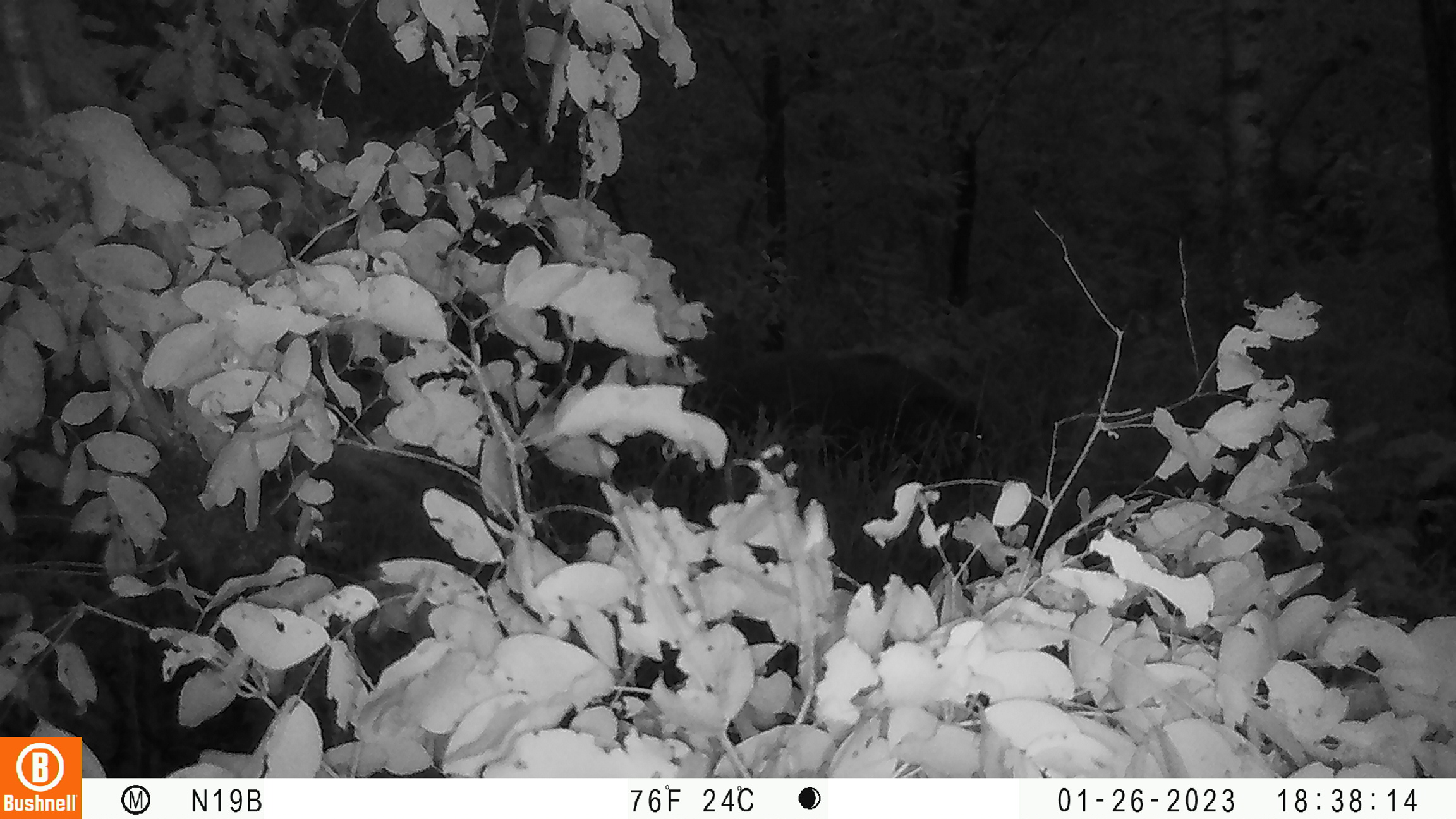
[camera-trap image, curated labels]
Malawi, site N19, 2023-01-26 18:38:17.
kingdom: Animalia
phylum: Chordata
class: Mammalia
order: Artiodactyla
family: Suidae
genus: Potamochoerus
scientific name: Potamochoerus larvatus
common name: bushpig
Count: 1.